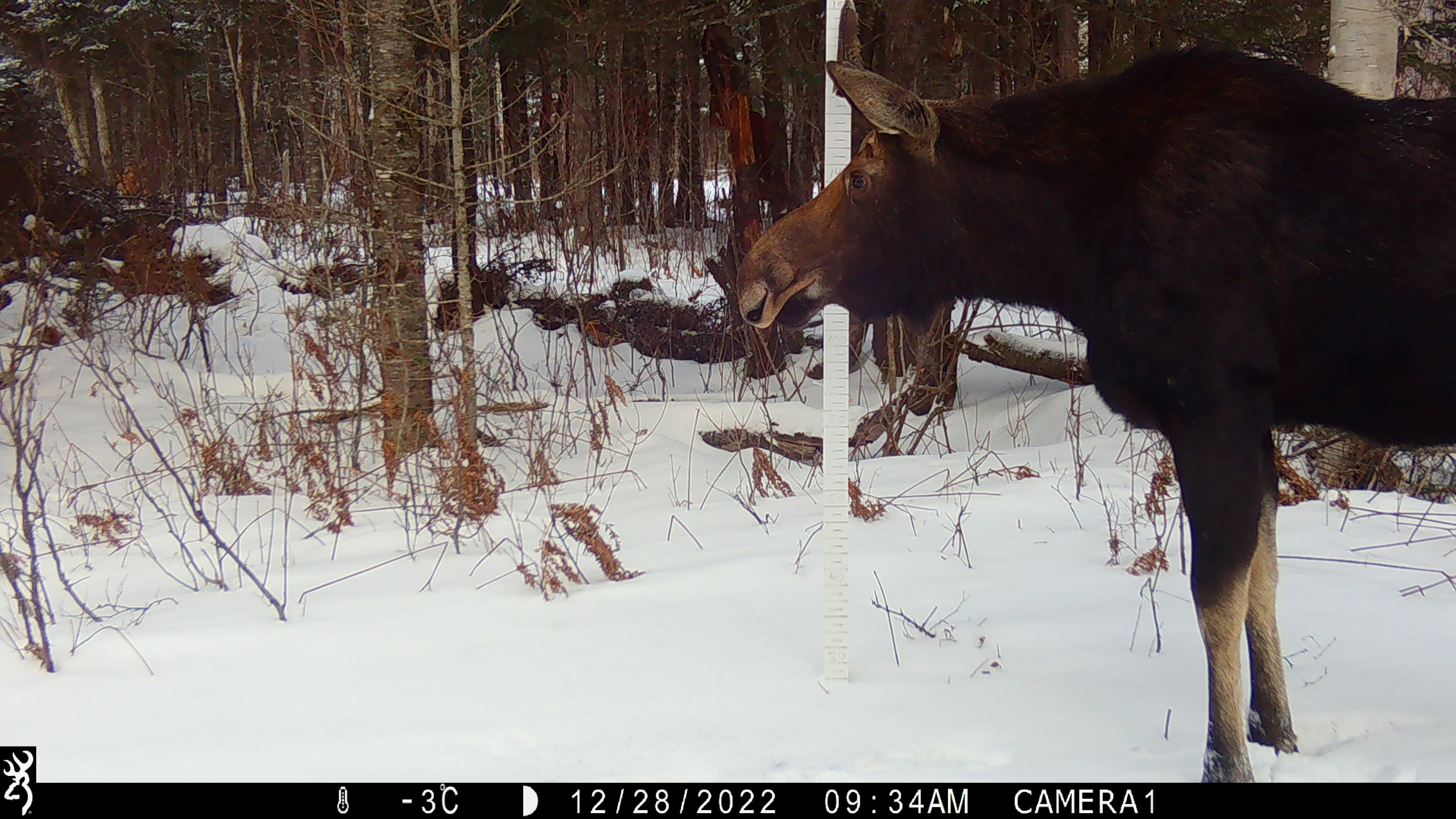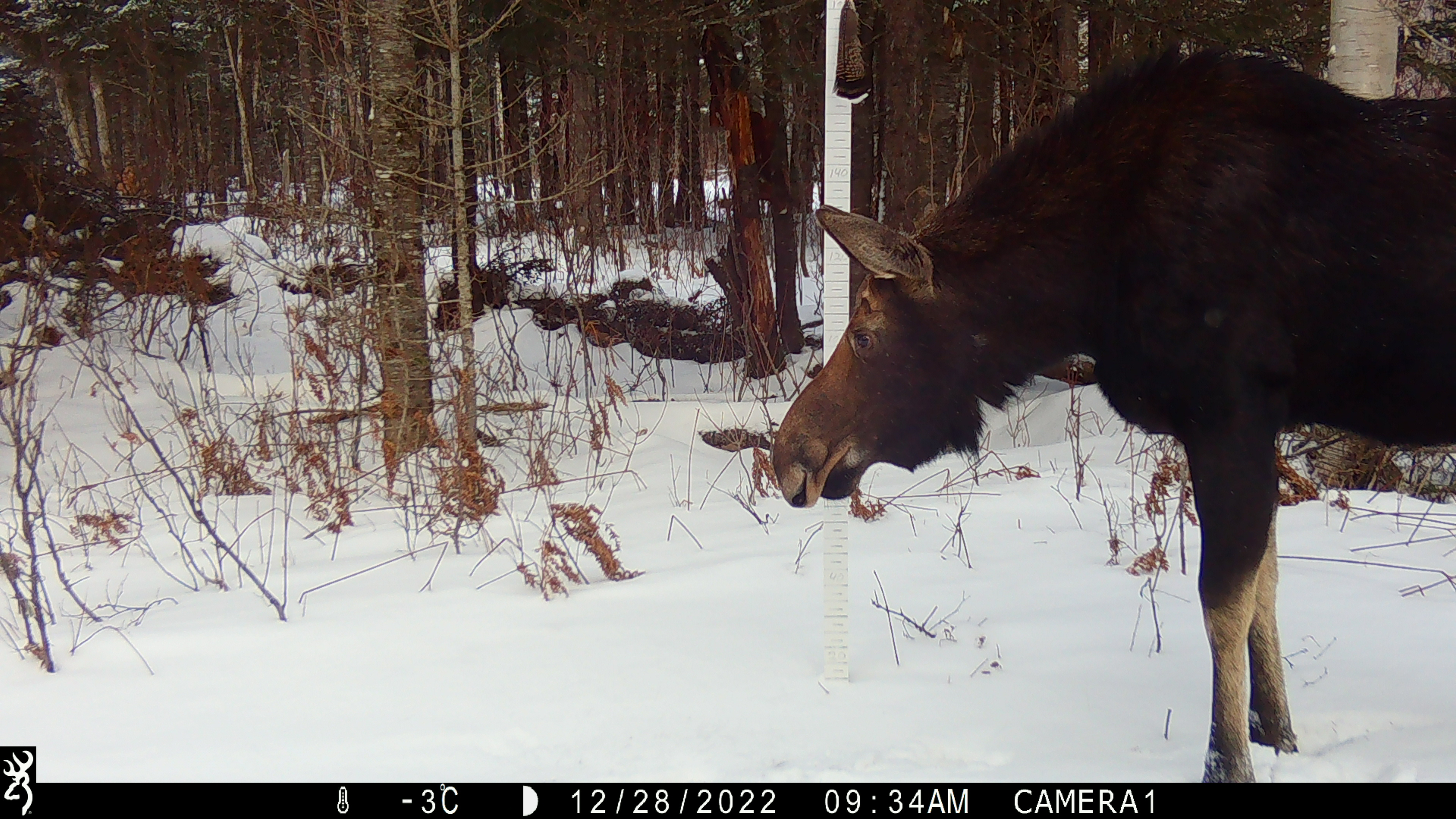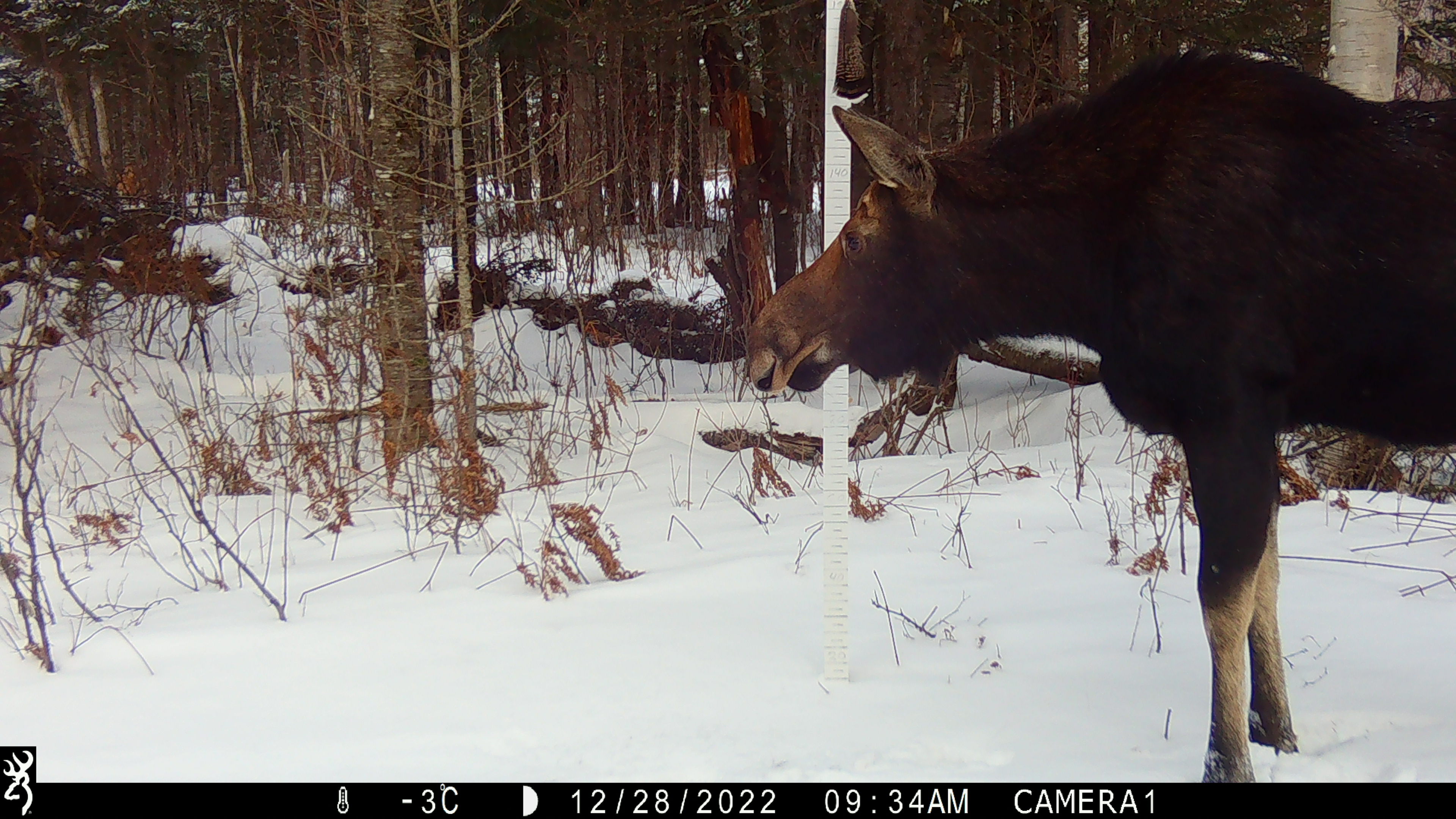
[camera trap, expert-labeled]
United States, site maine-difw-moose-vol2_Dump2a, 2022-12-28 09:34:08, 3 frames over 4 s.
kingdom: Animalia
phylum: Chordata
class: Mammalia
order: Artiodactyla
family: Cervidae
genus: Alces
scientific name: Alces alces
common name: moose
Moose (Alces alces).